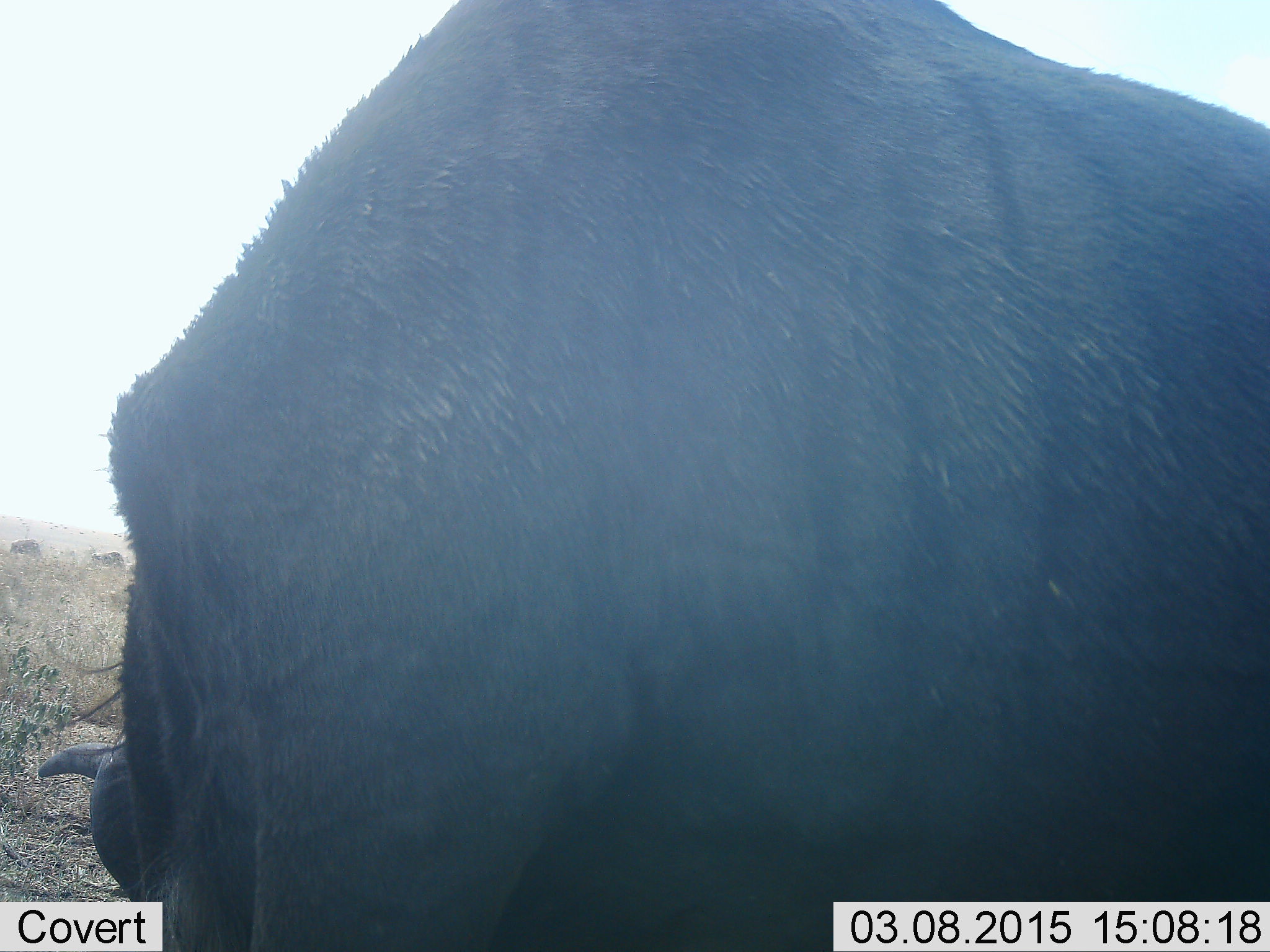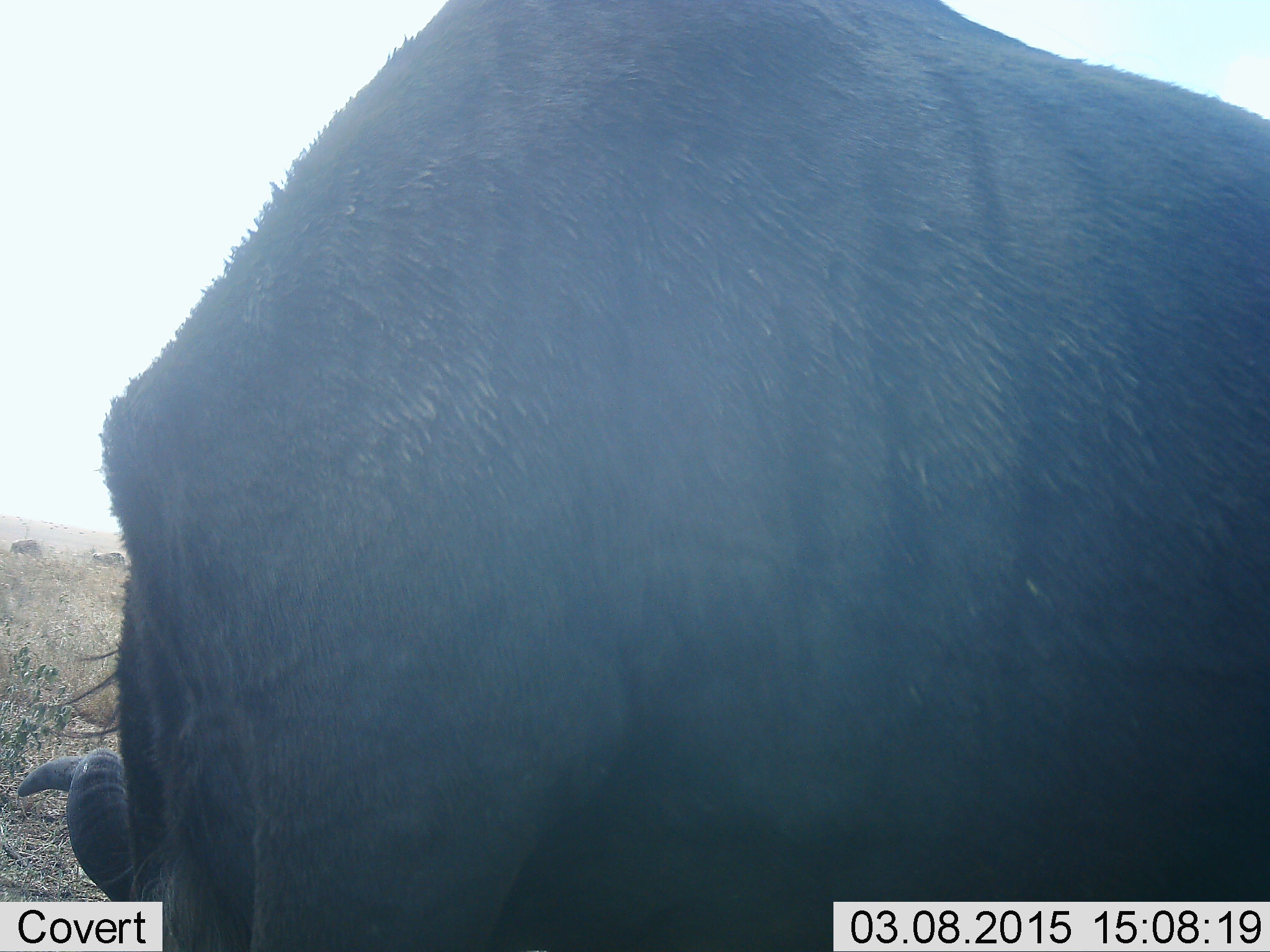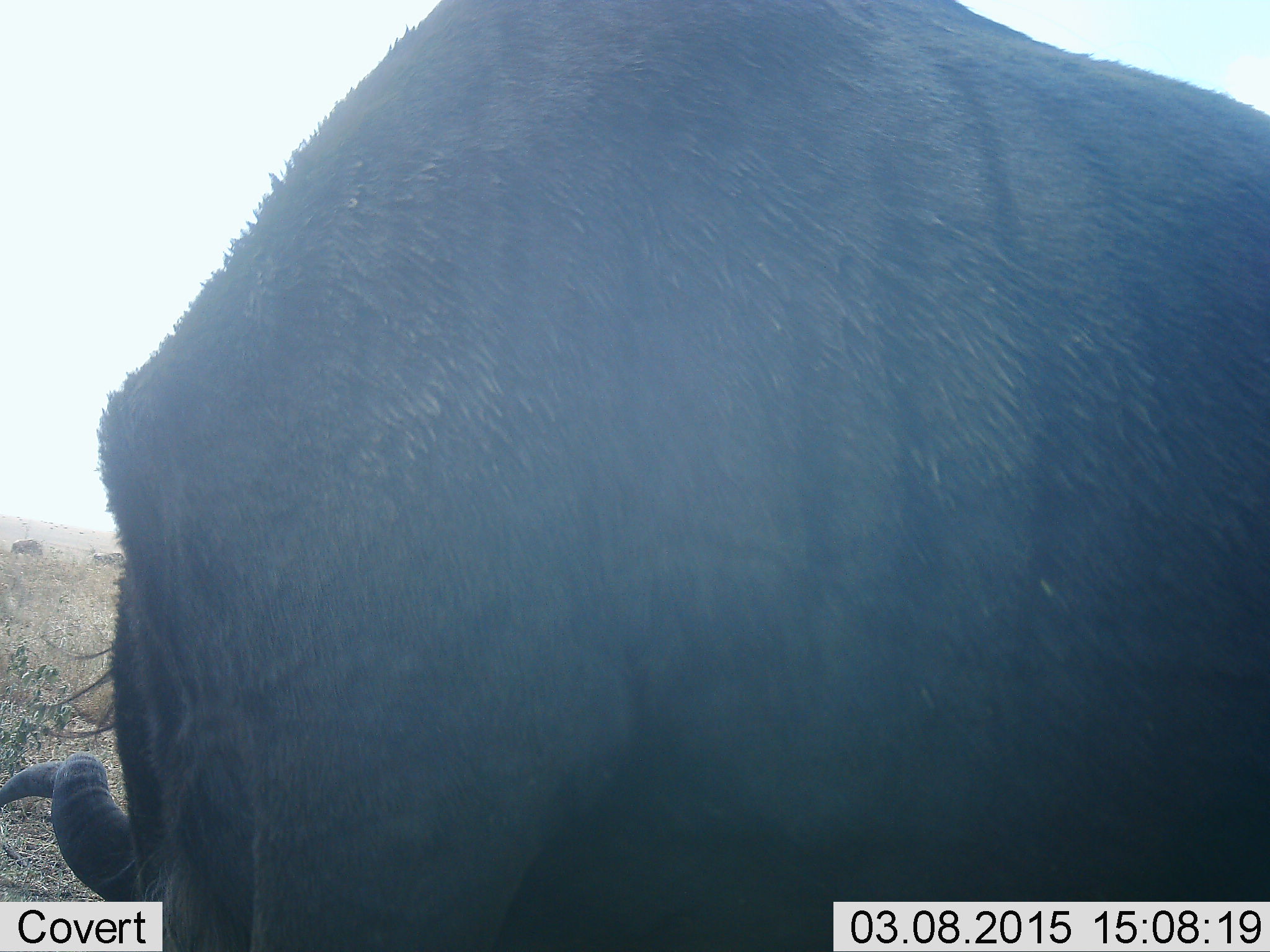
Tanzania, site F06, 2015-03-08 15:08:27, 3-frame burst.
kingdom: Animalia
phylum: Chordata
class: Mammalia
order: Artiodactyla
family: Bovidae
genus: Connochaetes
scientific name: Connochaetes taurinus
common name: blue wildebeest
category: wildebeest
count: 1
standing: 70%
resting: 0%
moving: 10%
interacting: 0%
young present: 0%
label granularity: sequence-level